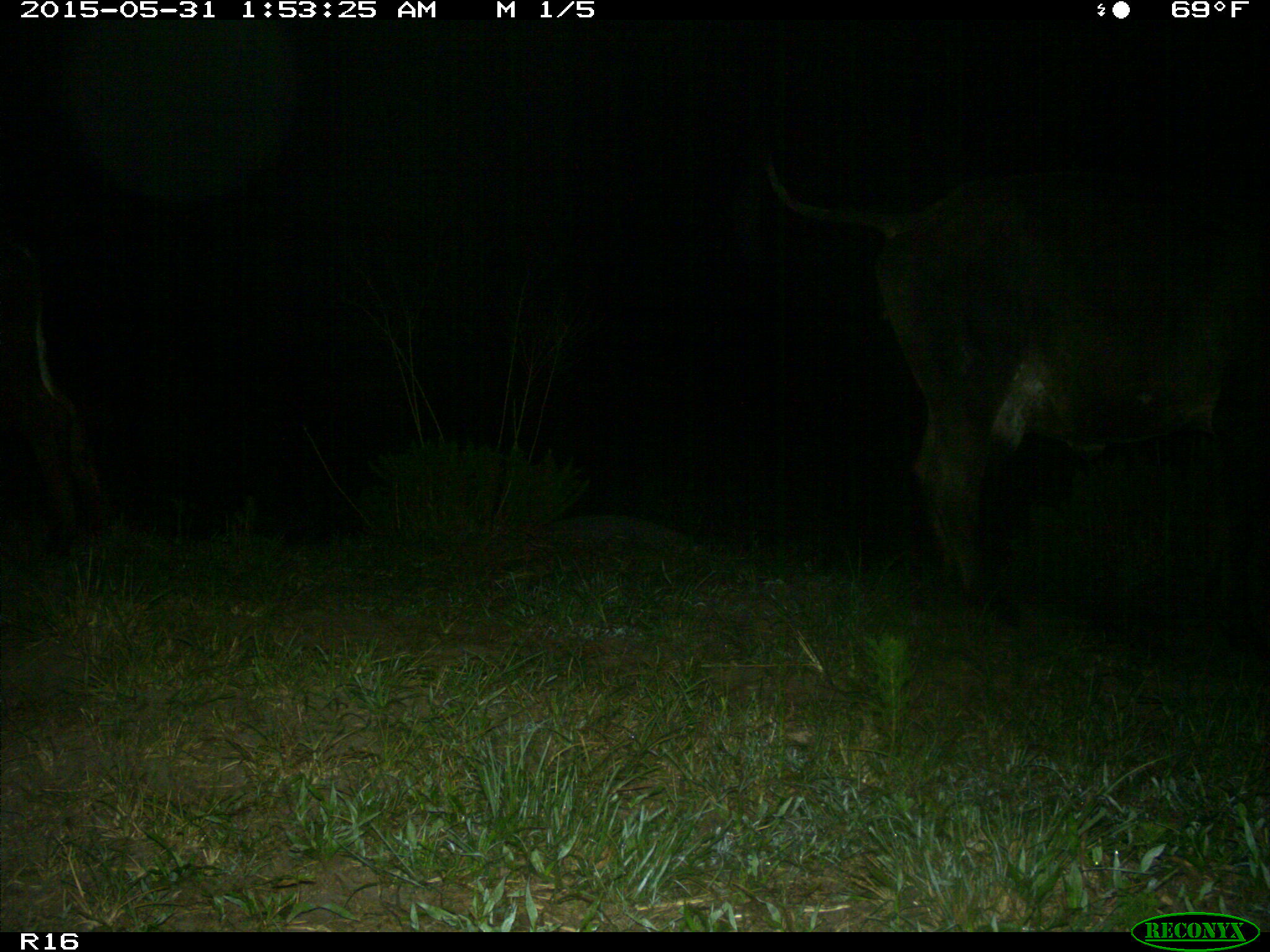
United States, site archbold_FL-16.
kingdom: Animalia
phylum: Chordata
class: Mammalia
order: Artiodactyla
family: Bovidae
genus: Bos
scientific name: Bos taurus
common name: domestic cow